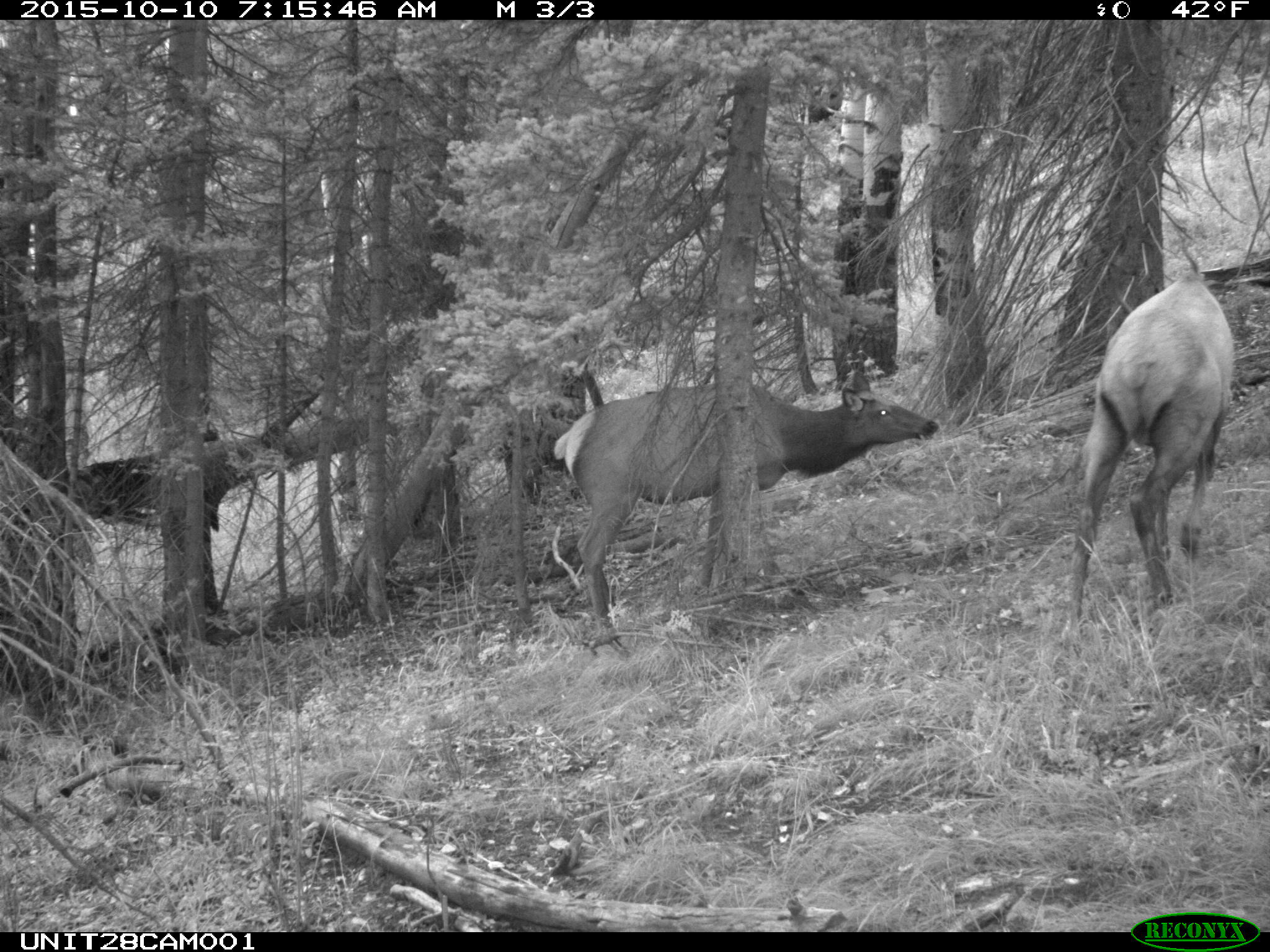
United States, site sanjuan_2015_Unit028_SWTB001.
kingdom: Animalia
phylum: Chordata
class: Mammalia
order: Artiodactyla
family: Cervidae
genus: Cervus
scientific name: Cervus elaphus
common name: red deer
Cervus elaphus (red deer).